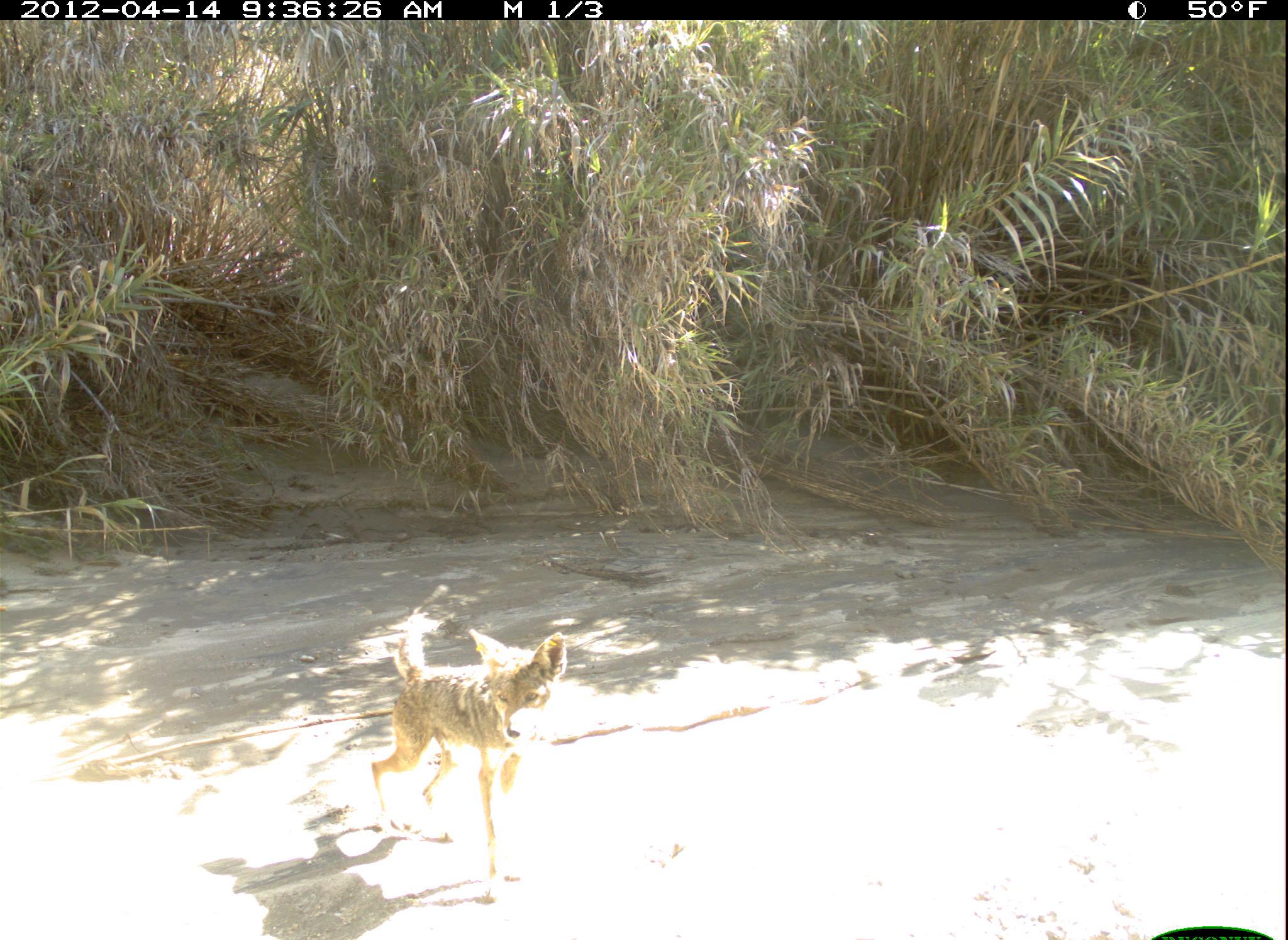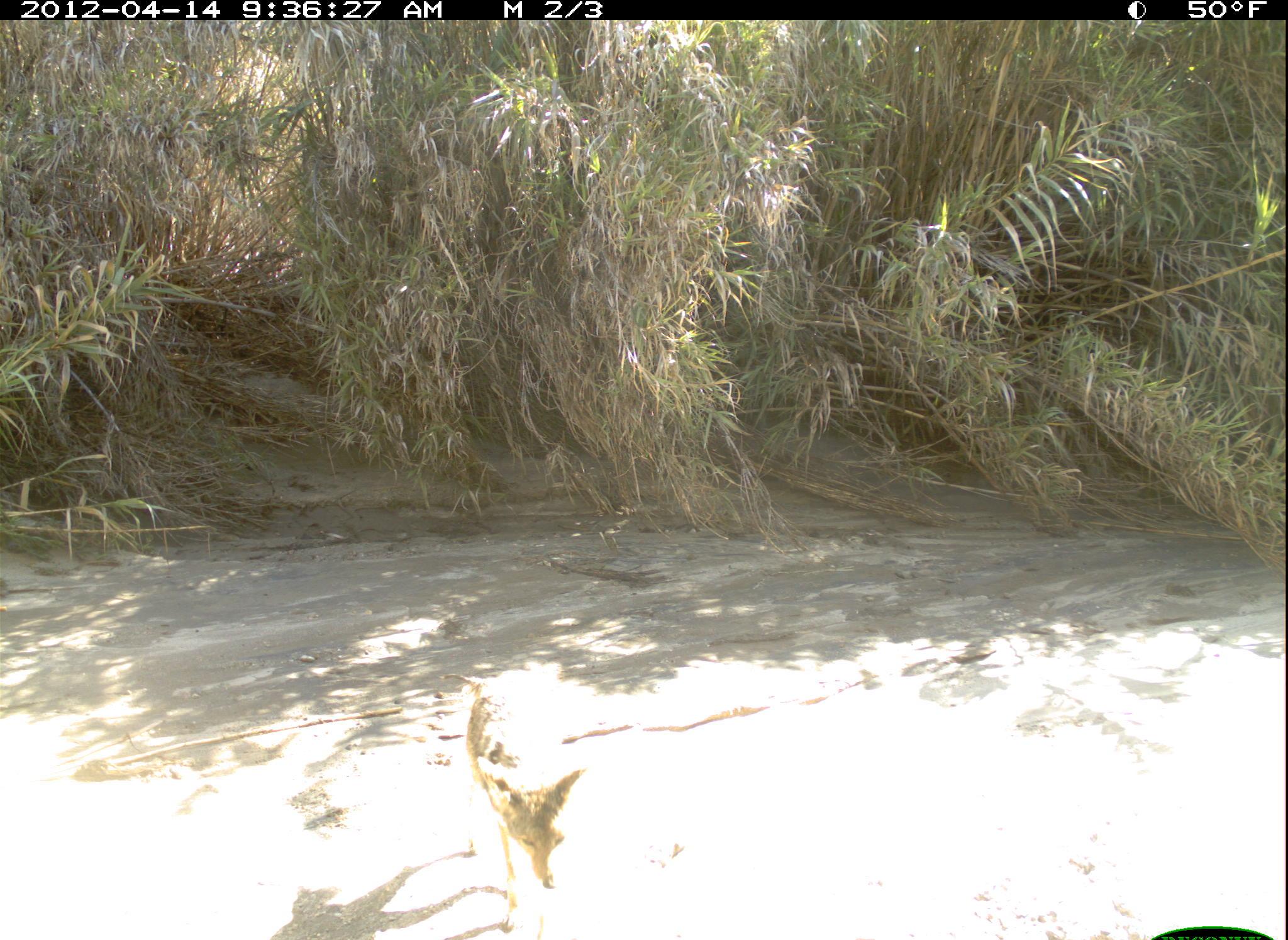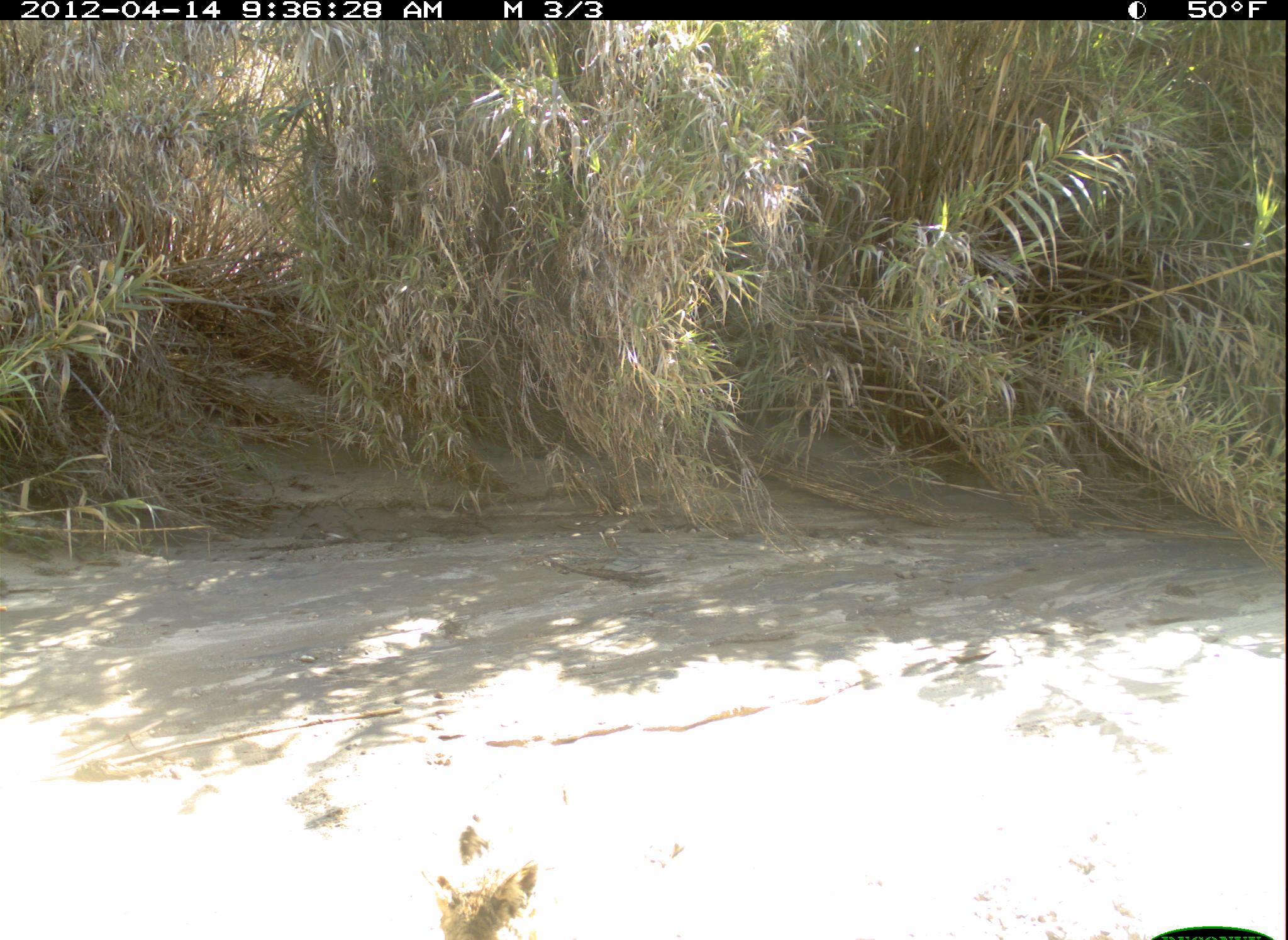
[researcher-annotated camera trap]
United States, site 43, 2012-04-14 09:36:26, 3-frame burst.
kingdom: Animalia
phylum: Chordata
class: Mammalia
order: Carnivora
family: Canidae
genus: Canis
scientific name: Canis latrans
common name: coyote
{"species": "coyote (Canis latrans)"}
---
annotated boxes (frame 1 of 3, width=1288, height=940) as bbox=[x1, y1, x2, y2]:
coyote: bbox=[345, 596, 583, 920]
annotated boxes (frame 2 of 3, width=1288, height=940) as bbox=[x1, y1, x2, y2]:
coyote: bbox=[430, 658, 615, 940]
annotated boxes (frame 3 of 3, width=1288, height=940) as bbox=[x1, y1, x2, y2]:
coyote: bbox=[390, 770, 581, 940]